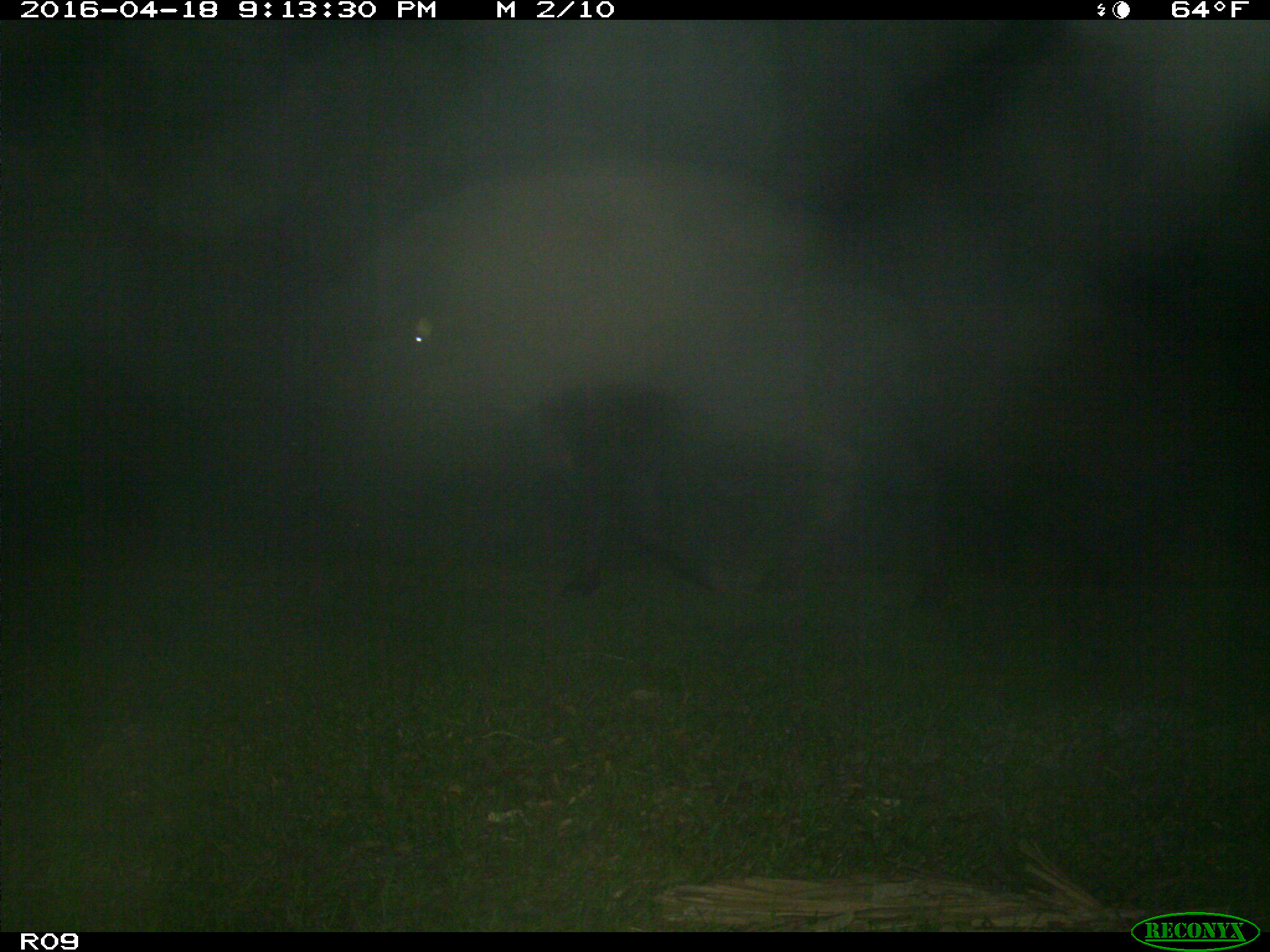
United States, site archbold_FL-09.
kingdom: Animalia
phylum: Chordata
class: Mammalia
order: Artiodactyla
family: Bovidae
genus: Bos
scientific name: Bos taurus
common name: domestic cow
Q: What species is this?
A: Bos taurus (domestic cow).